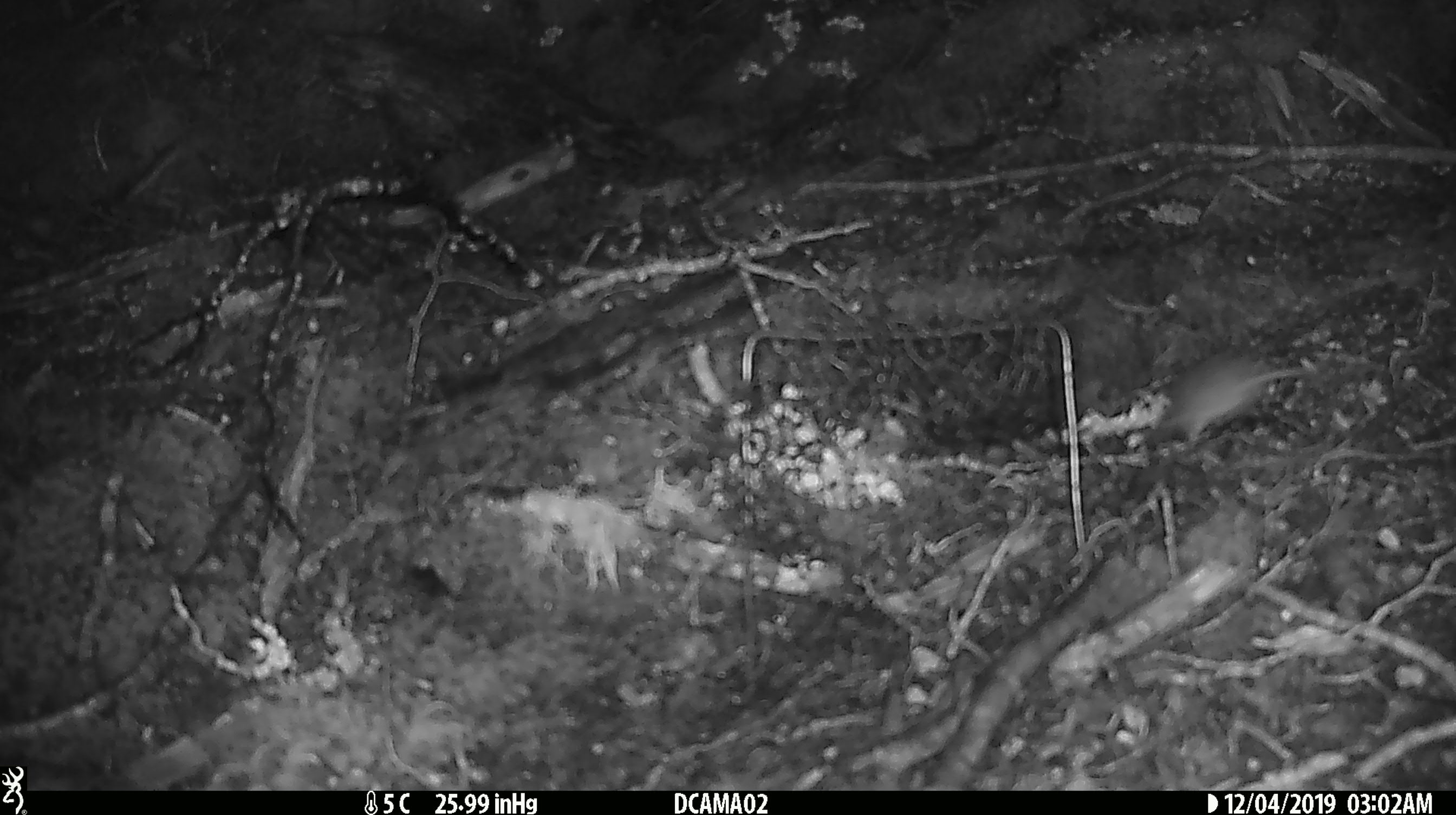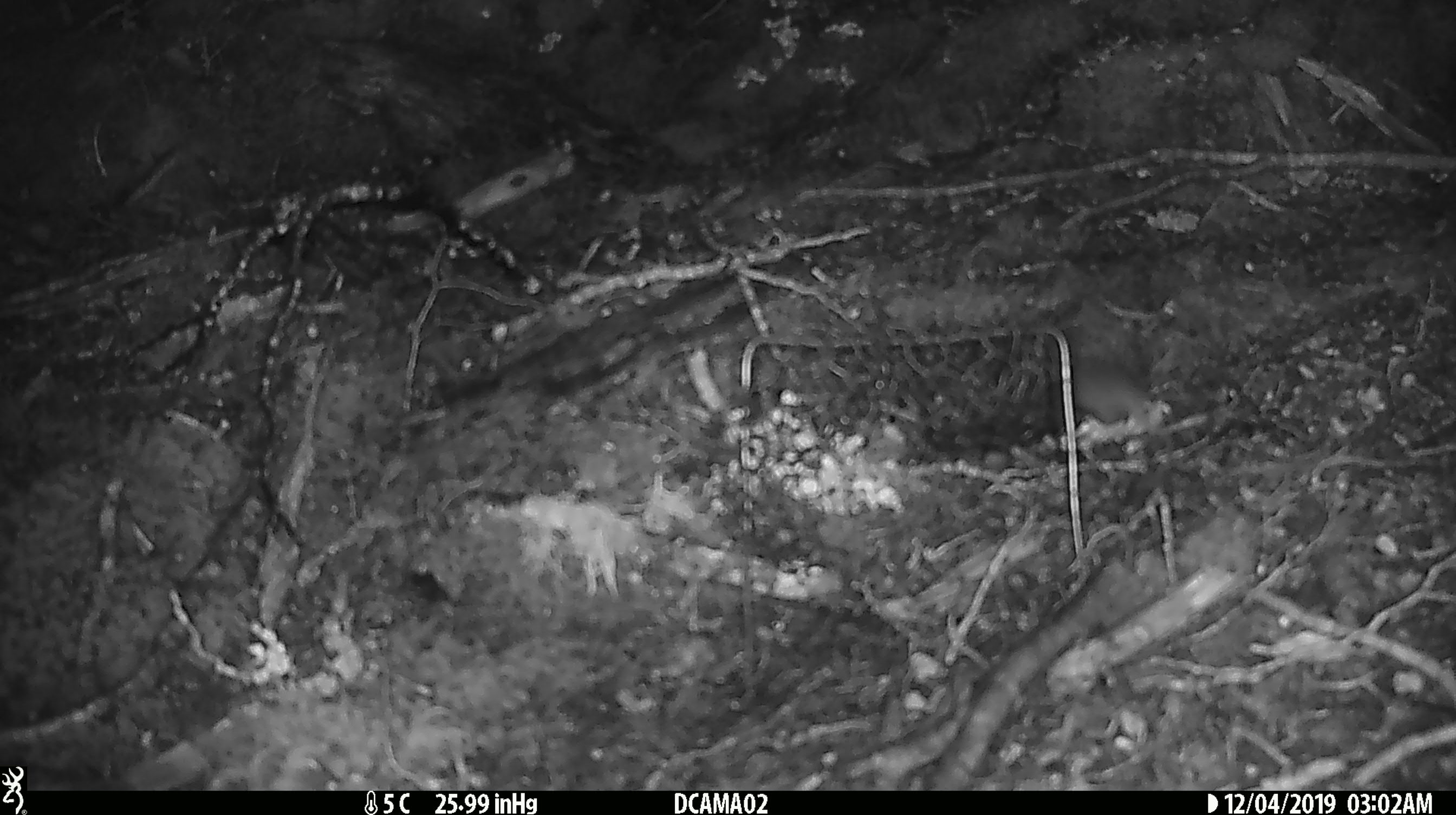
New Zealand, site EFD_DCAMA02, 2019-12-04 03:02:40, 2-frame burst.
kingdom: Animalia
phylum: Chordata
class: Mammalia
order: Rodentia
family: Muridae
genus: Mus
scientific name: Mus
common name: mouse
Mouse (Mus).